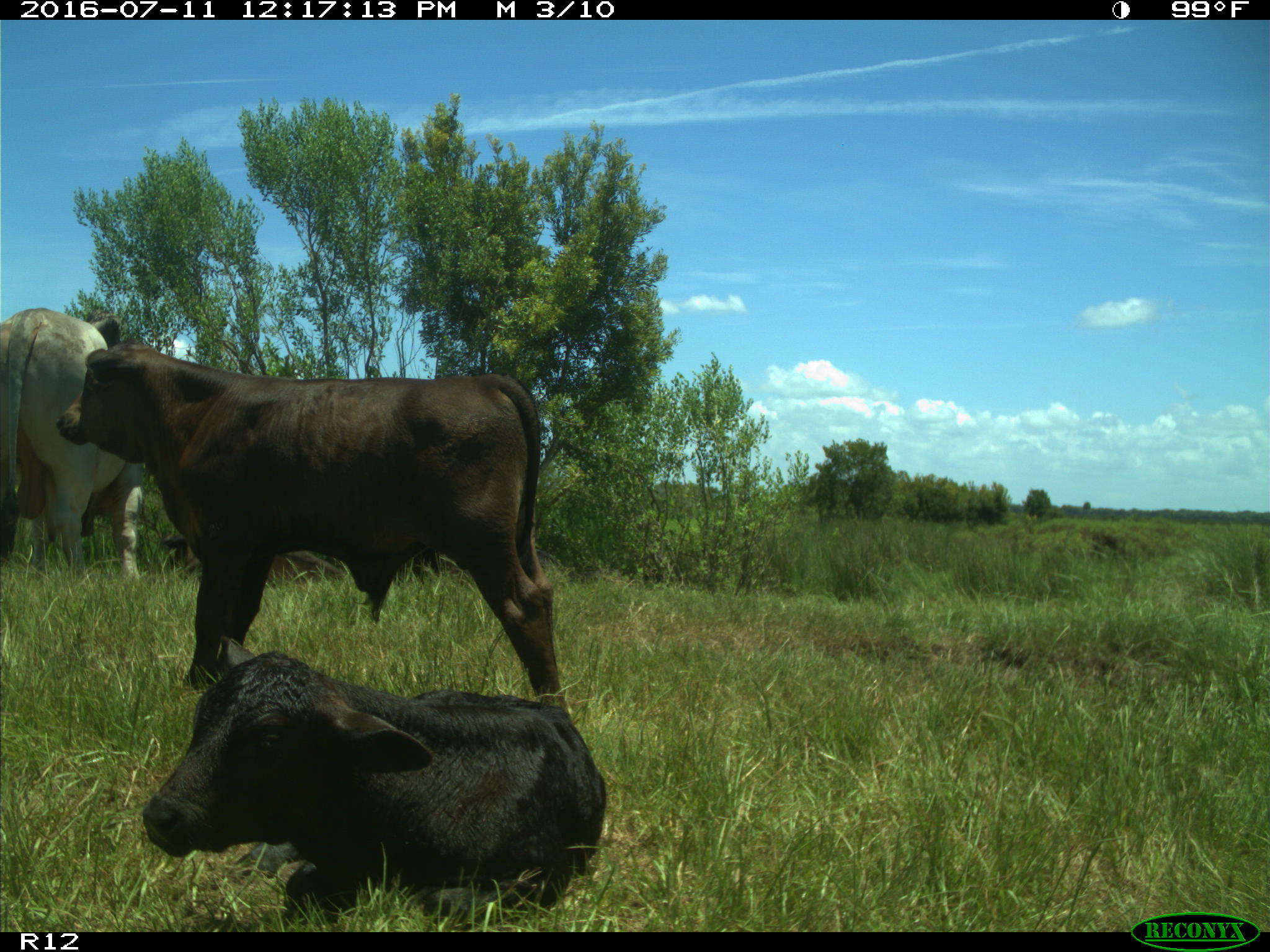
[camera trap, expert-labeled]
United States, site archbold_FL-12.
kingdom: Animalia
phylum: Chordata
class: Mammalia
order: Artiodactyla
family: Bovidae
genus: Bos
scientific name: Bos taurus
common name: domestic cow